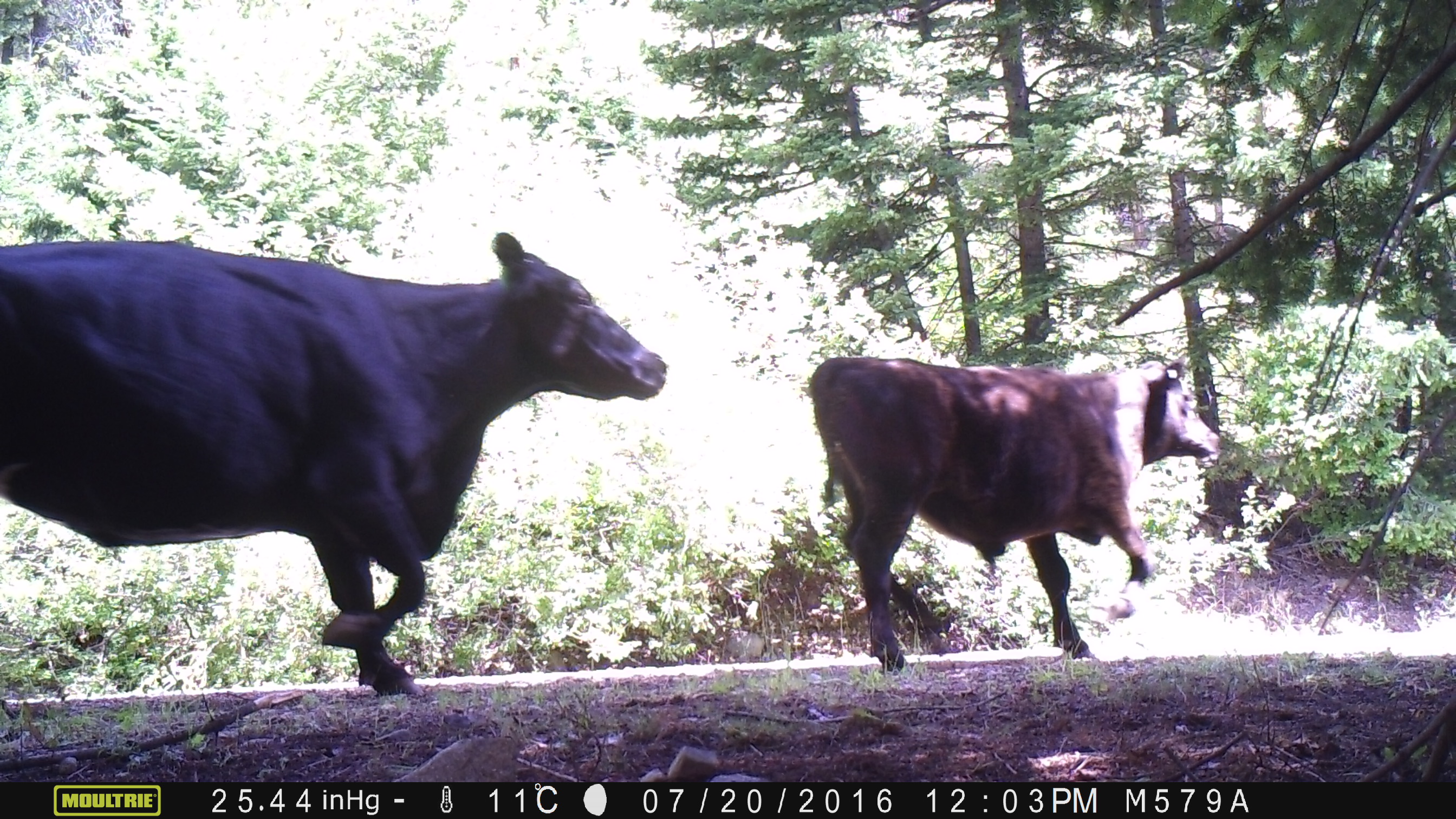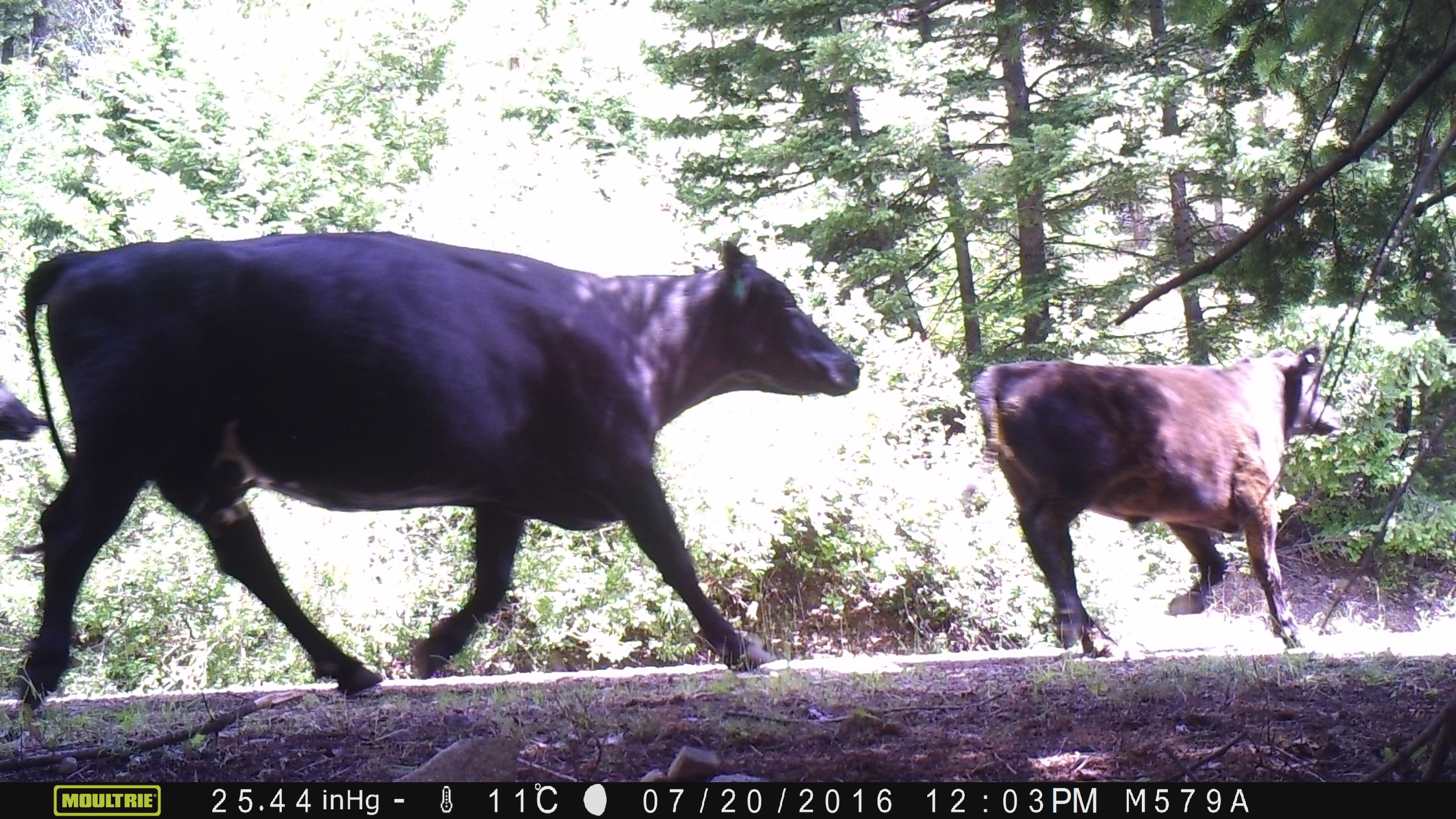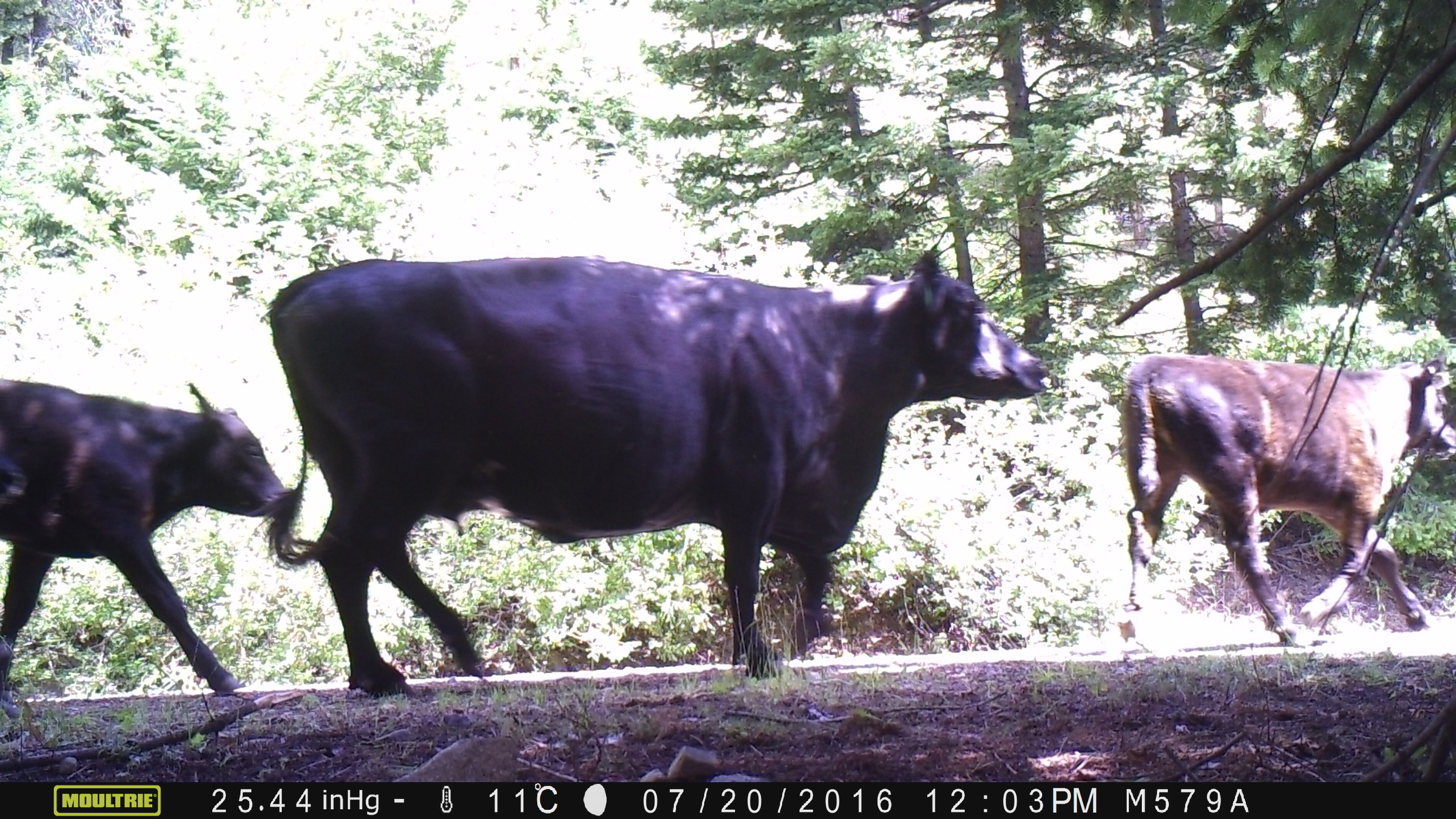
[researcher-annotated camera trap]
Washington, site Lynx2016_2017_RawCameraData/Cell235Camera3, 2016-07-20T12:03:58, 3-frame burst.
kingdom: Animalia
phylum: Chordata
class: Mammalia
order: Artiodactyla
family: Bovidae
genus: Bos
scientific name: Bos taurus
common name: domestic cattle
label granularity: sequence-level